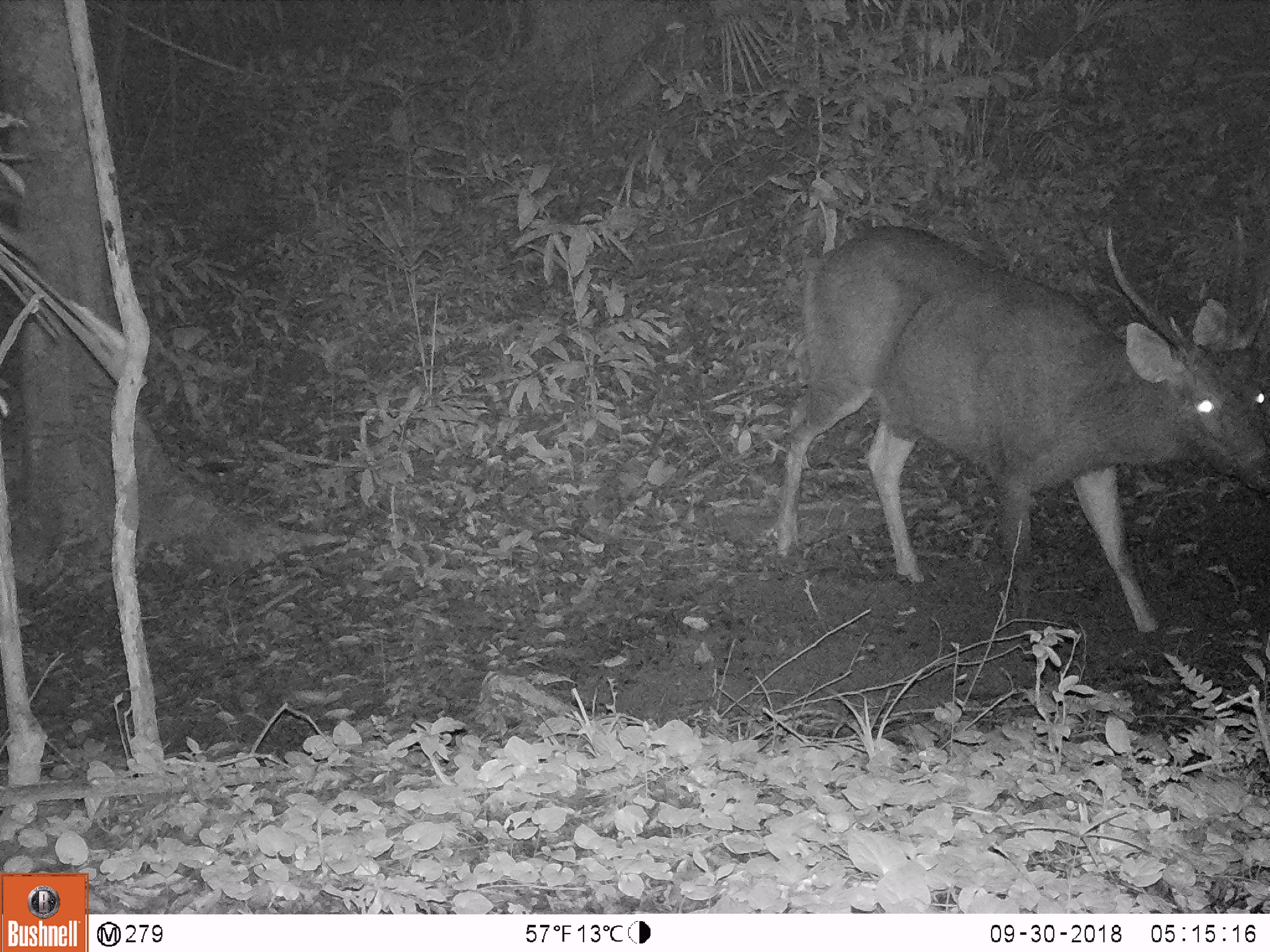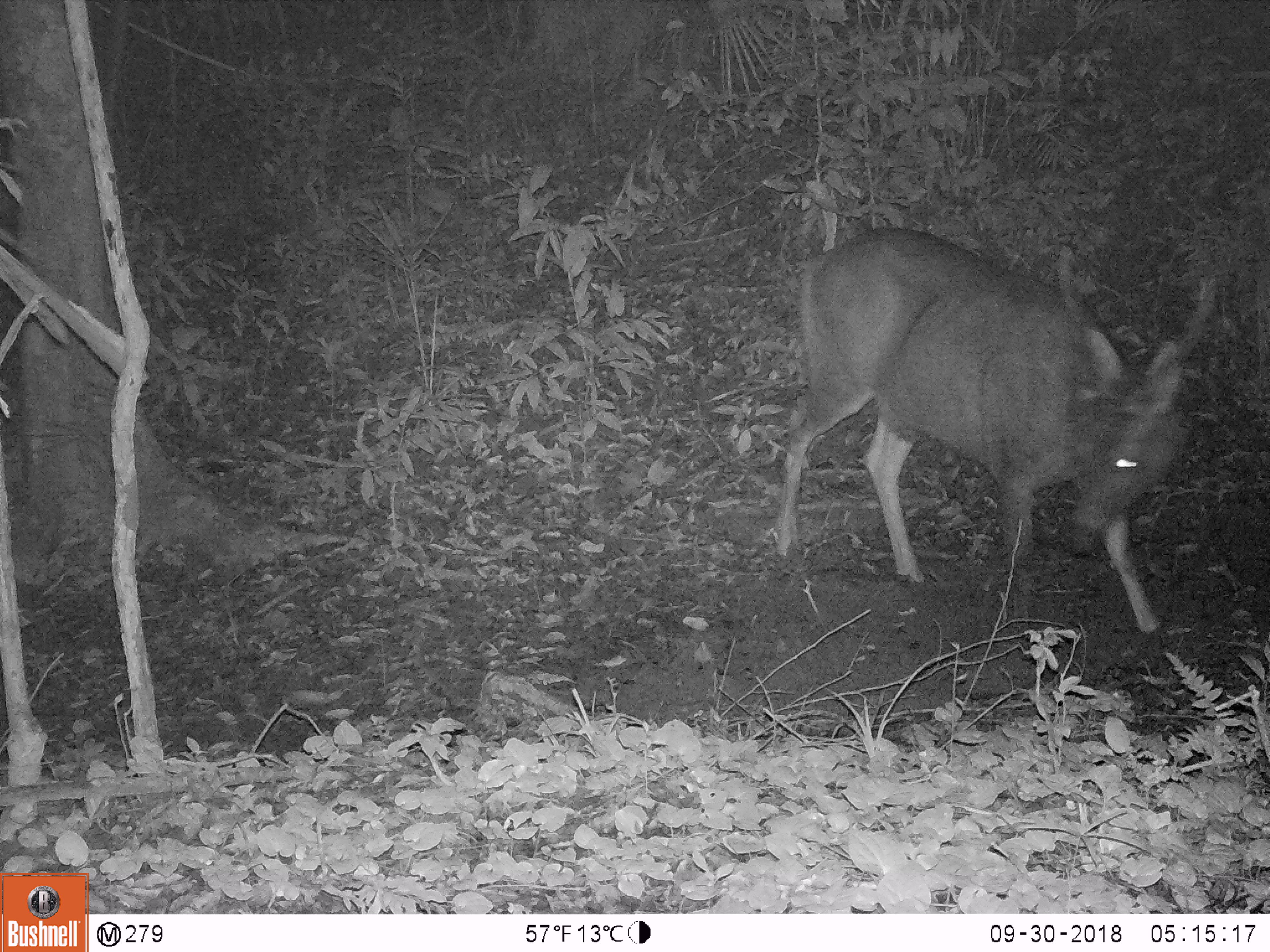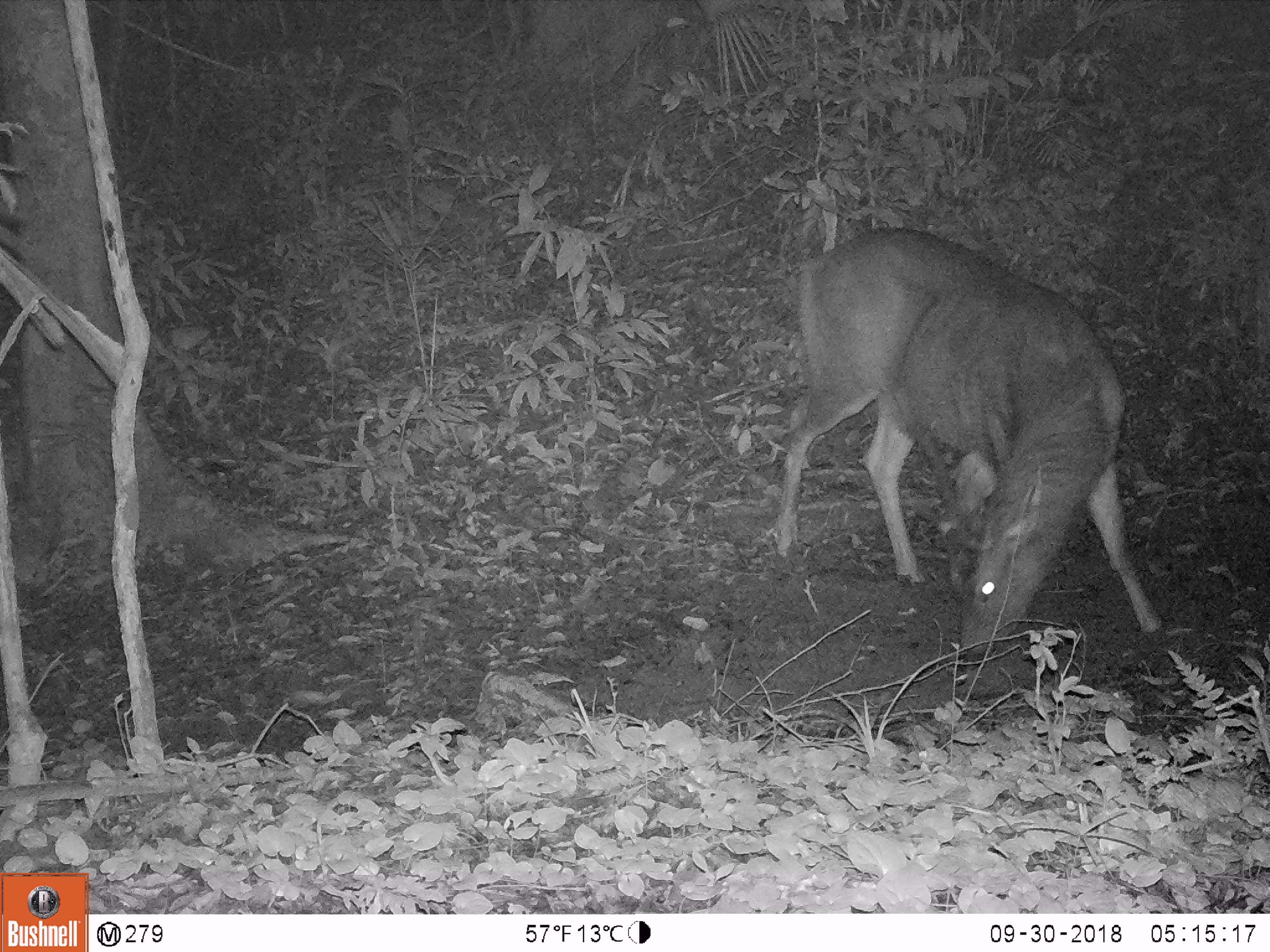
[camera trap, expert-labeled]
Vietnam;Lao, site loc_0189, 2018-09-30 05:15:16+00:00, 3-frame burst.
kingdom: Animalia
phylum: Chordata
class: Mammalia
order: Artiodactyla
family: Cervidae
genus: Rusa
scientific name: Rusa unicolor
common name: sambar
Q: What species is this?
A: Sambar (Rusa unicolor).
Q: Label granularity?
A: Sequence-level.